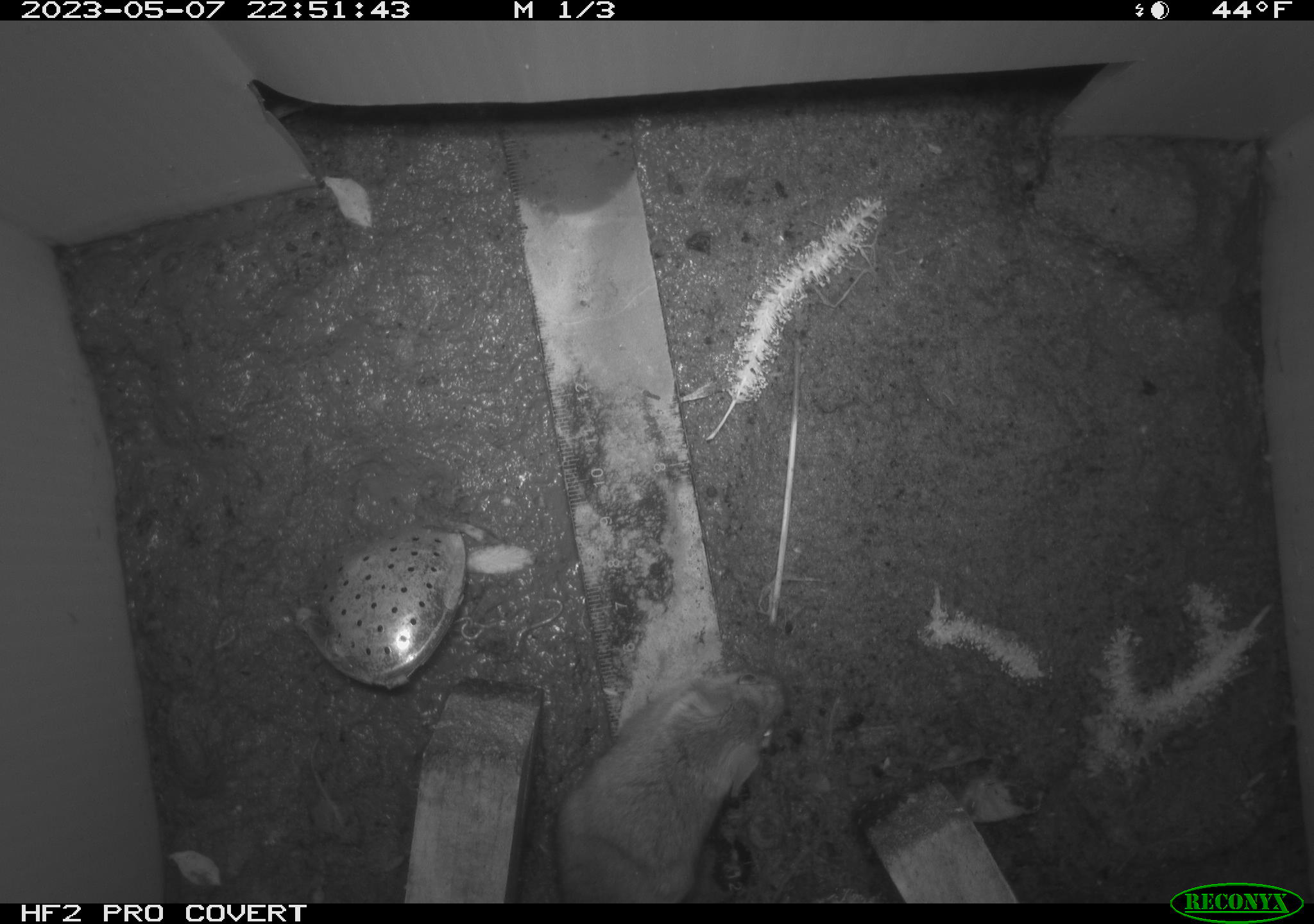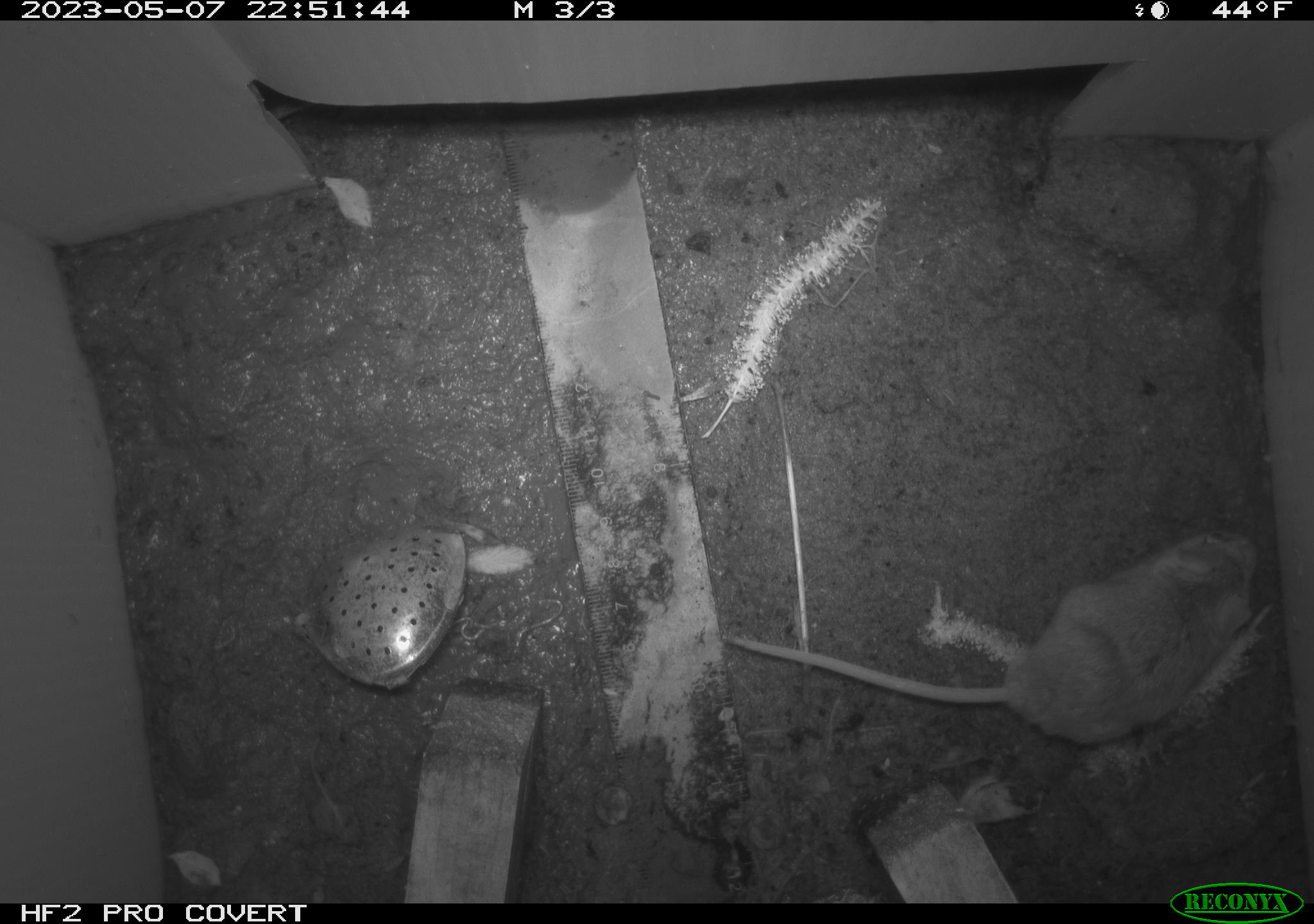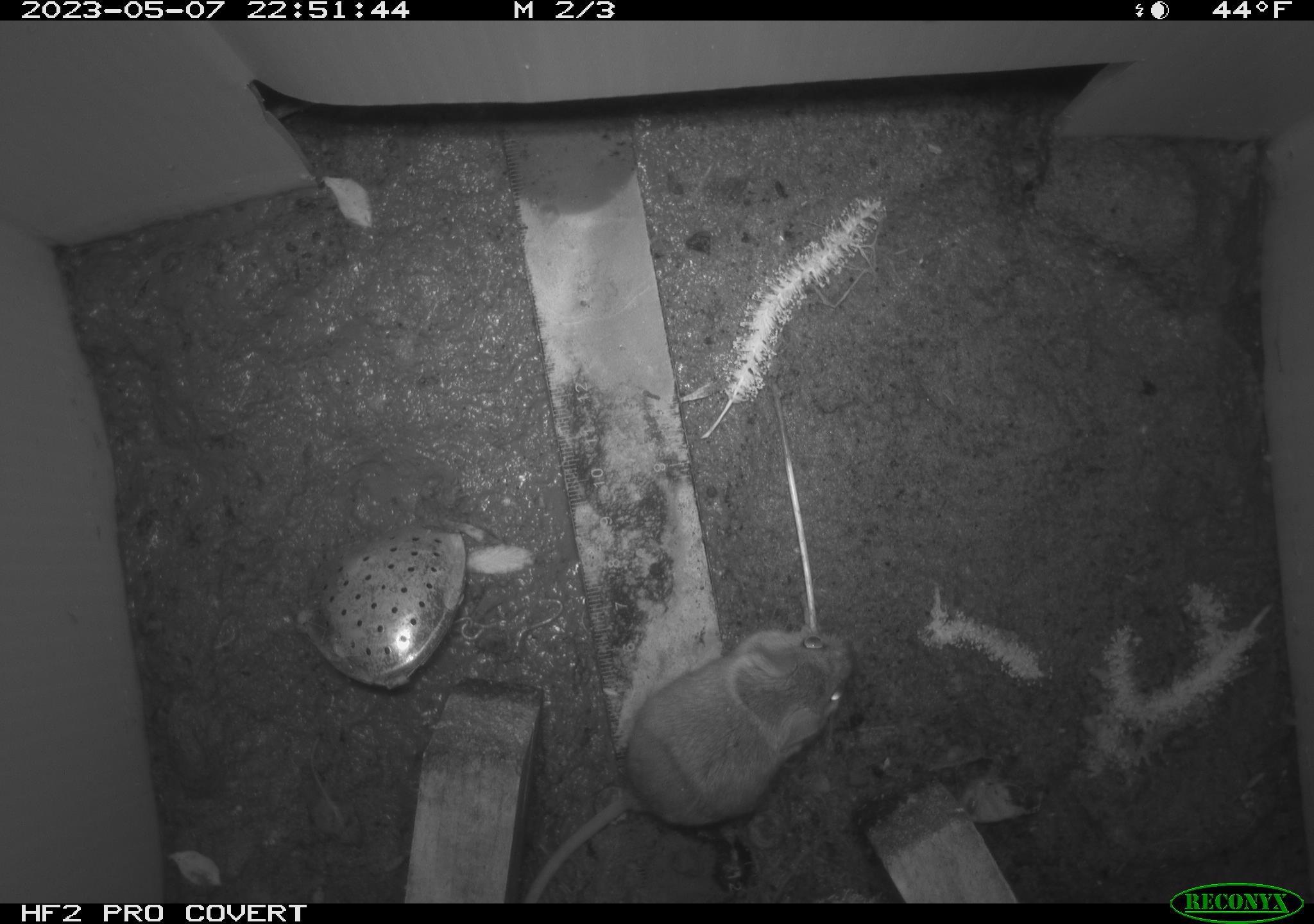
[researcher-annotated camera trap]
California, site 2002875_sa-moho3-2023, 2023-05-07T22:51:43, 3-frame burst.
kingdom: Animalia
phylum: Chordata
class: Mammalia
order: Rodentia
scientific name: Rodentia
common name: mouse species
Mouse species (Rodentia).